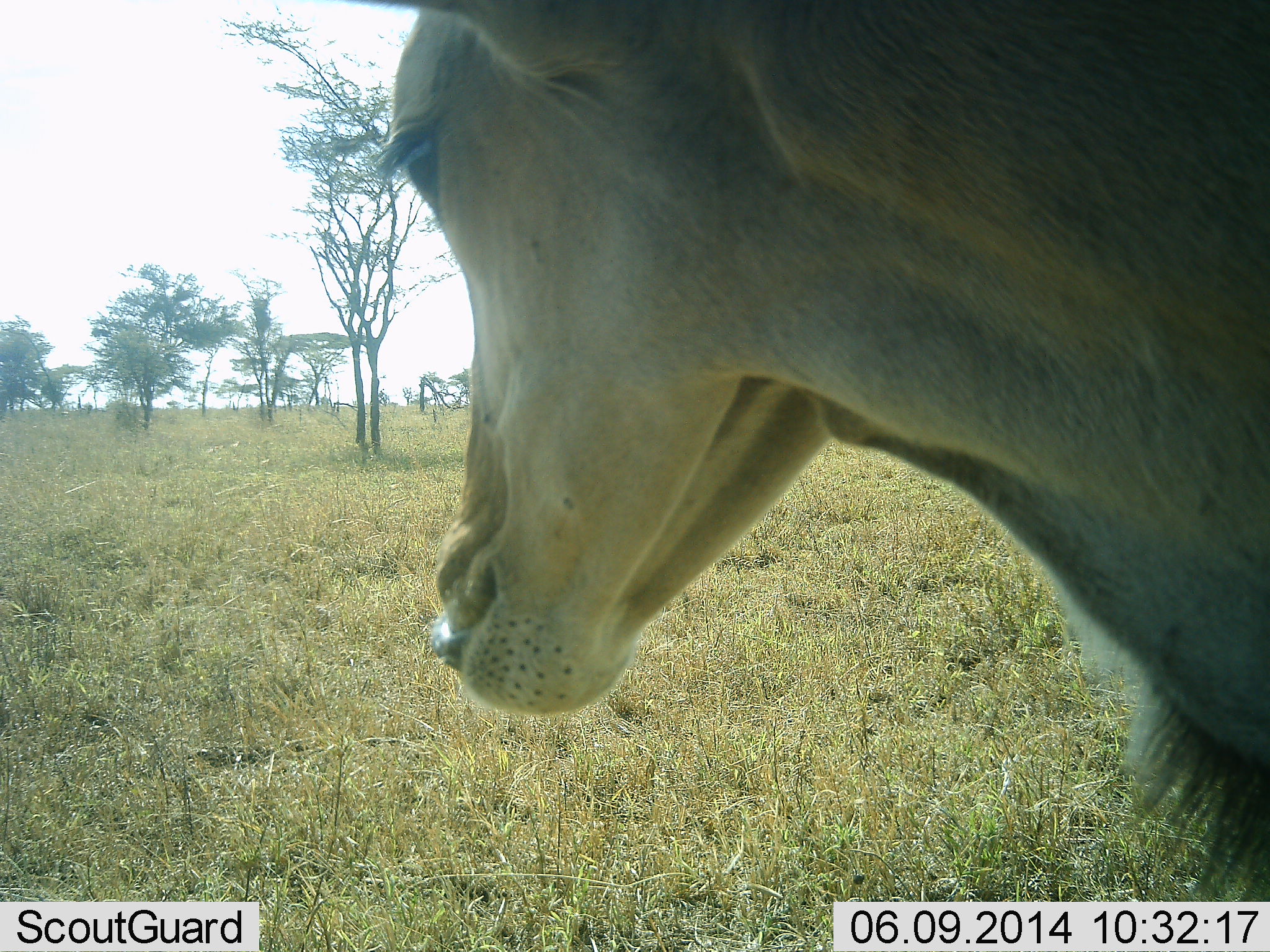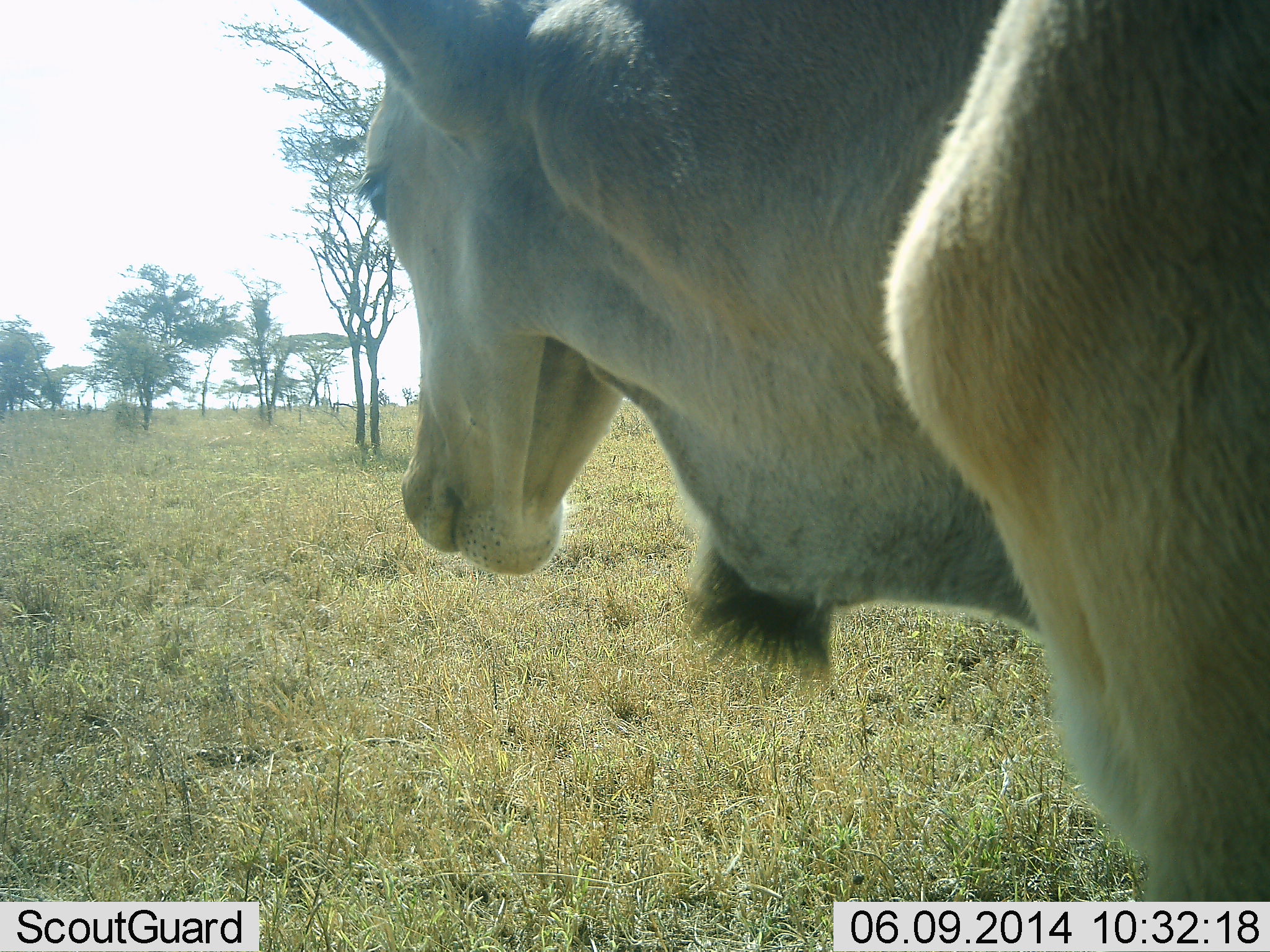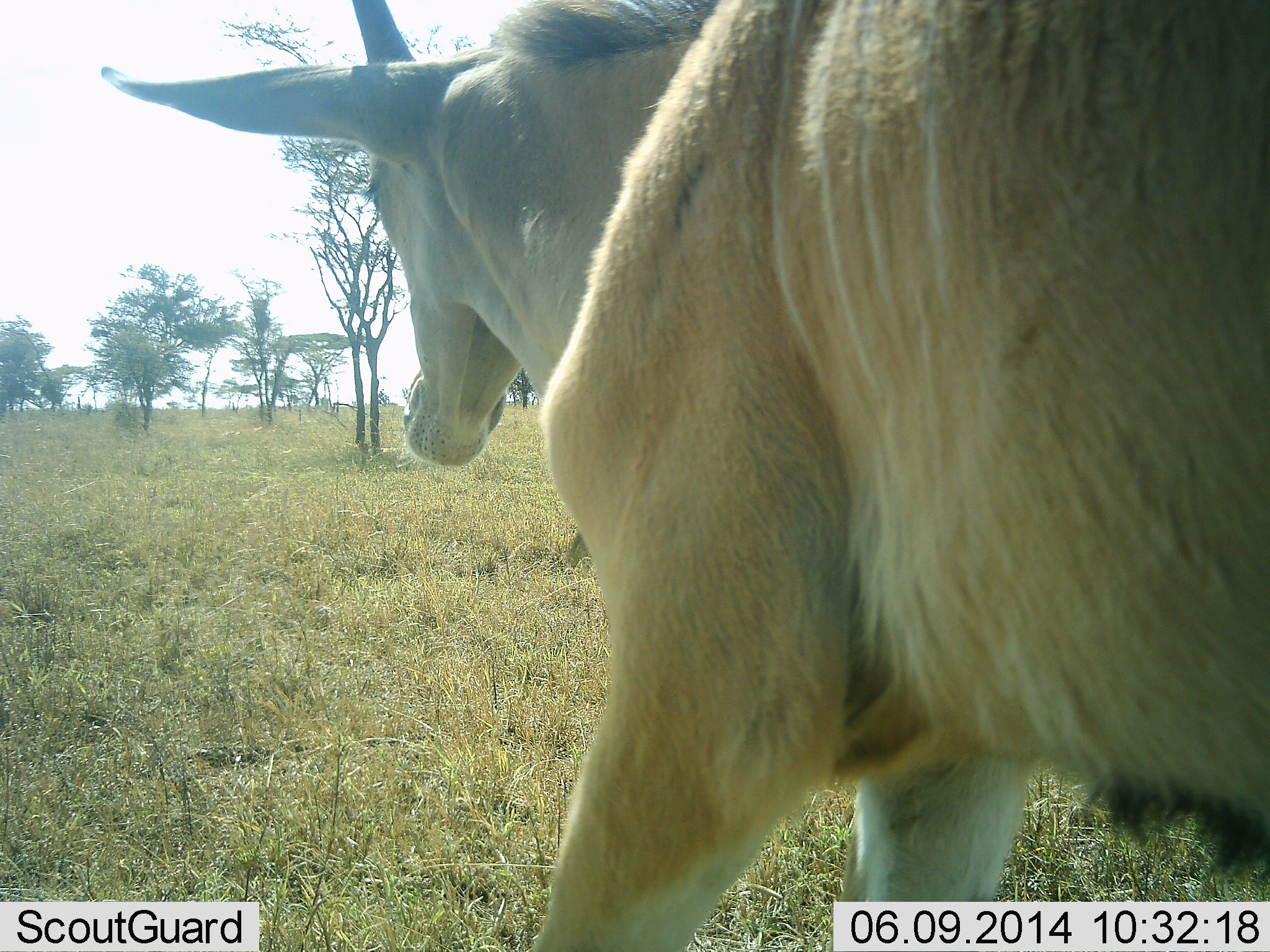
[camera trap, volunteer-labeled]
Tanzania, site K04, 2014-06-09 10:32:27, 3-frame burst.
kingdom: Animalia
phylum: Chordata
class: Mammalia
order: Artiodactyla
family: Bovidae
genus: Tragelaphus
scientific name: Tragelaphus oryx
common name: eland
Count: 1.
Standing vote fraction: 35%.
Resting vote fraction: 0%.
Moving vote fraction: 68%.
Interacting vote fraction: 0%.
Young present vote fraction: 0%.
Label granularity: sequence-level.